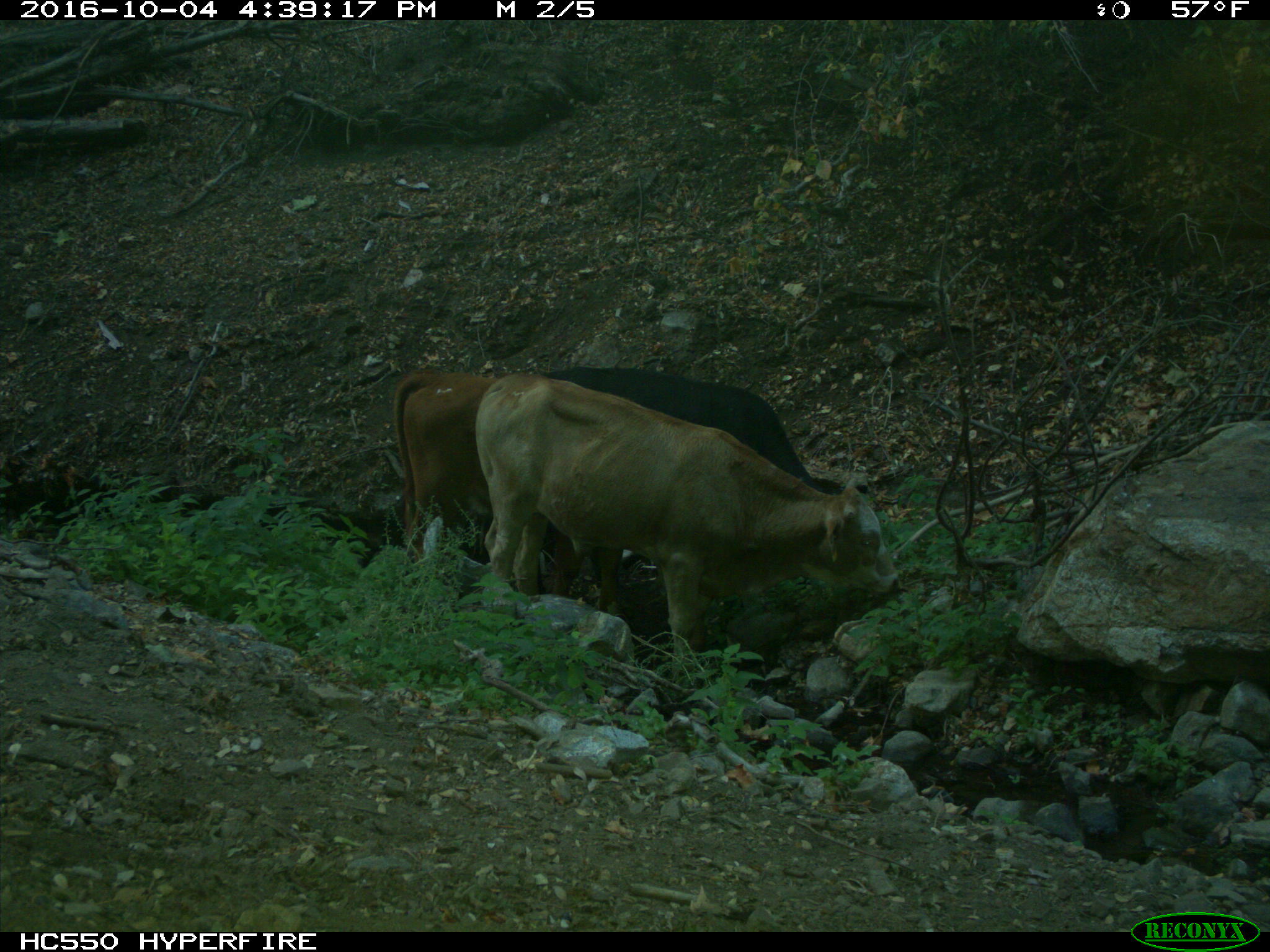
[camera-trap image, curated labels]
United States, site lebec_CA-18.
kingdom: Animalia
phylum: Chordata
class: Mammalia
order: Artiodactyla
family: Bovidae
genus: Bos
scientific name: Bos taurus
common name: domestic cow